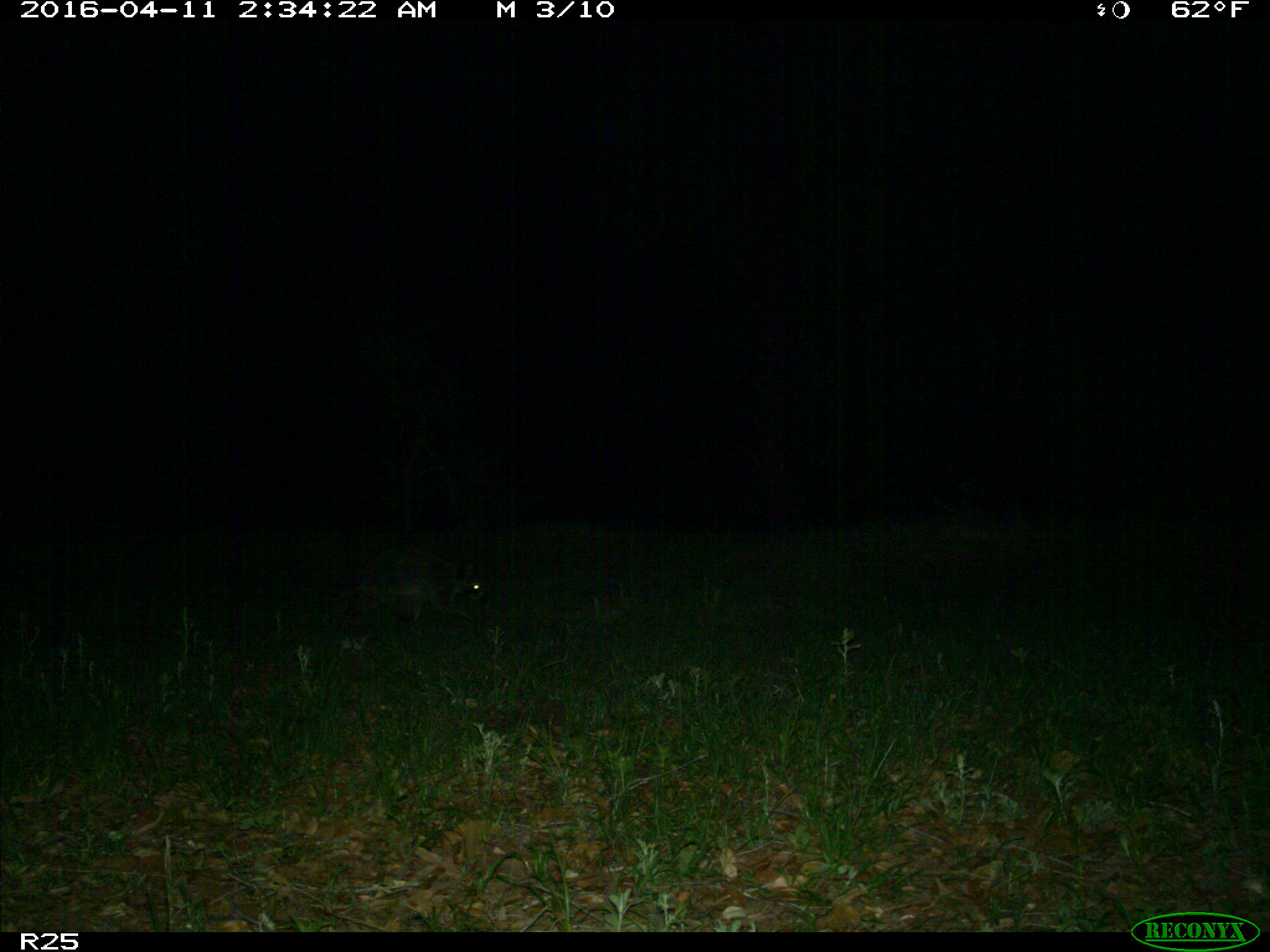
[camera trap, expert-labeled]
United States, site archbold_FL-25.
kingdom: Animalia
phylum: Chordata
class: Mammalia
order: Carnivora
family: Procyonidae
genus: Procyon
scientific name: Procyon lotor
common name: common raccoon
Procyon lotor (common raccoon).